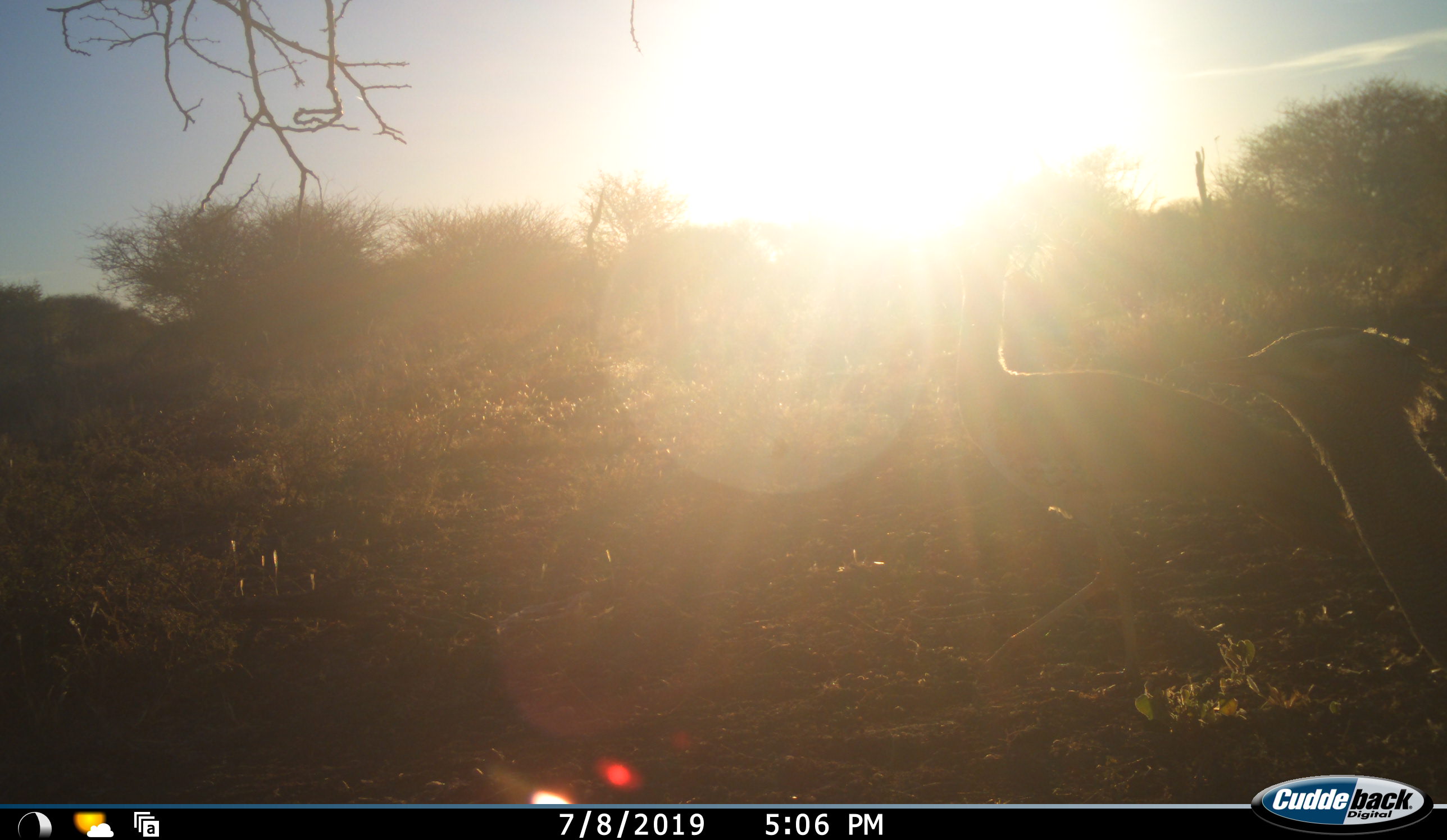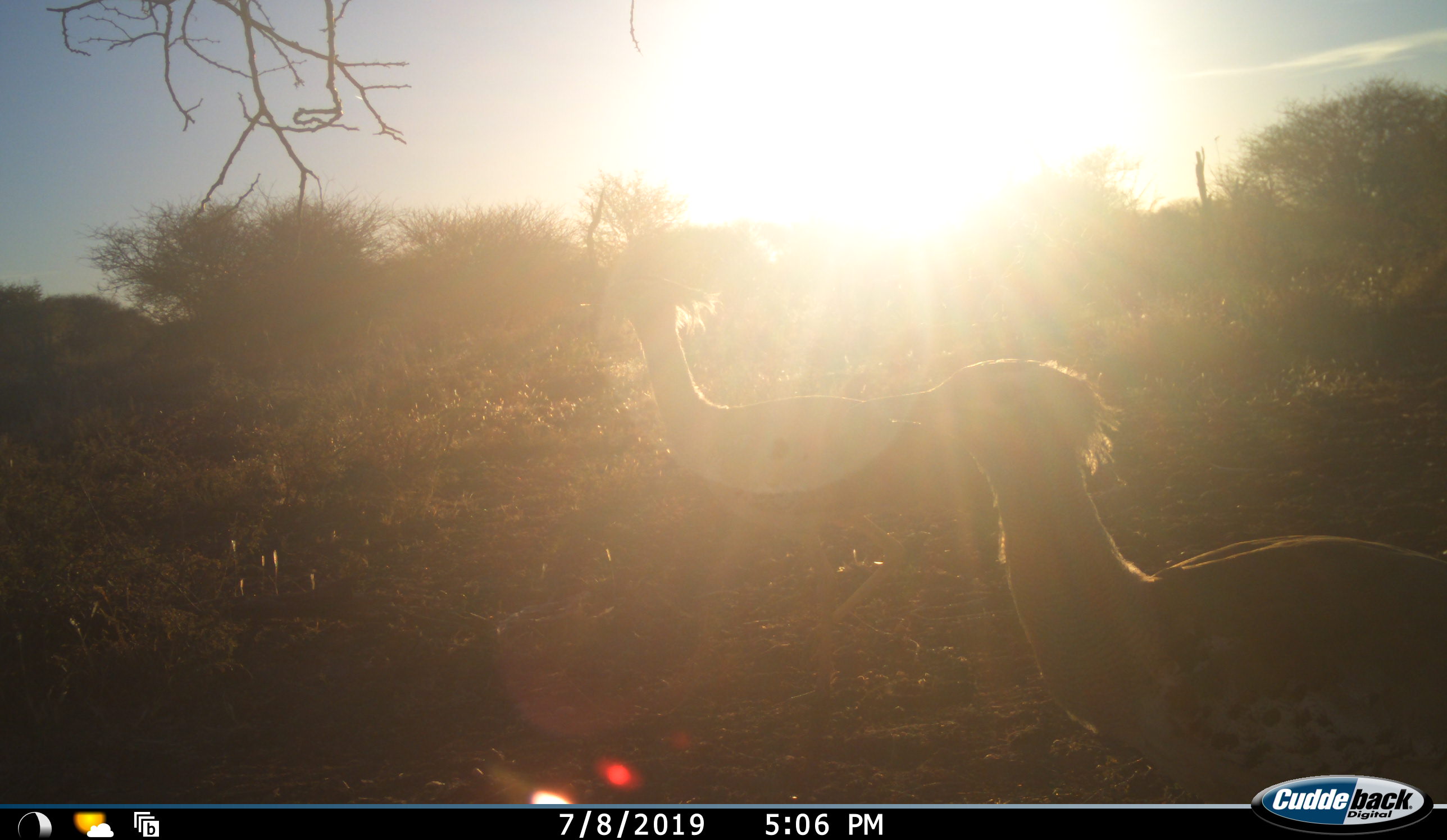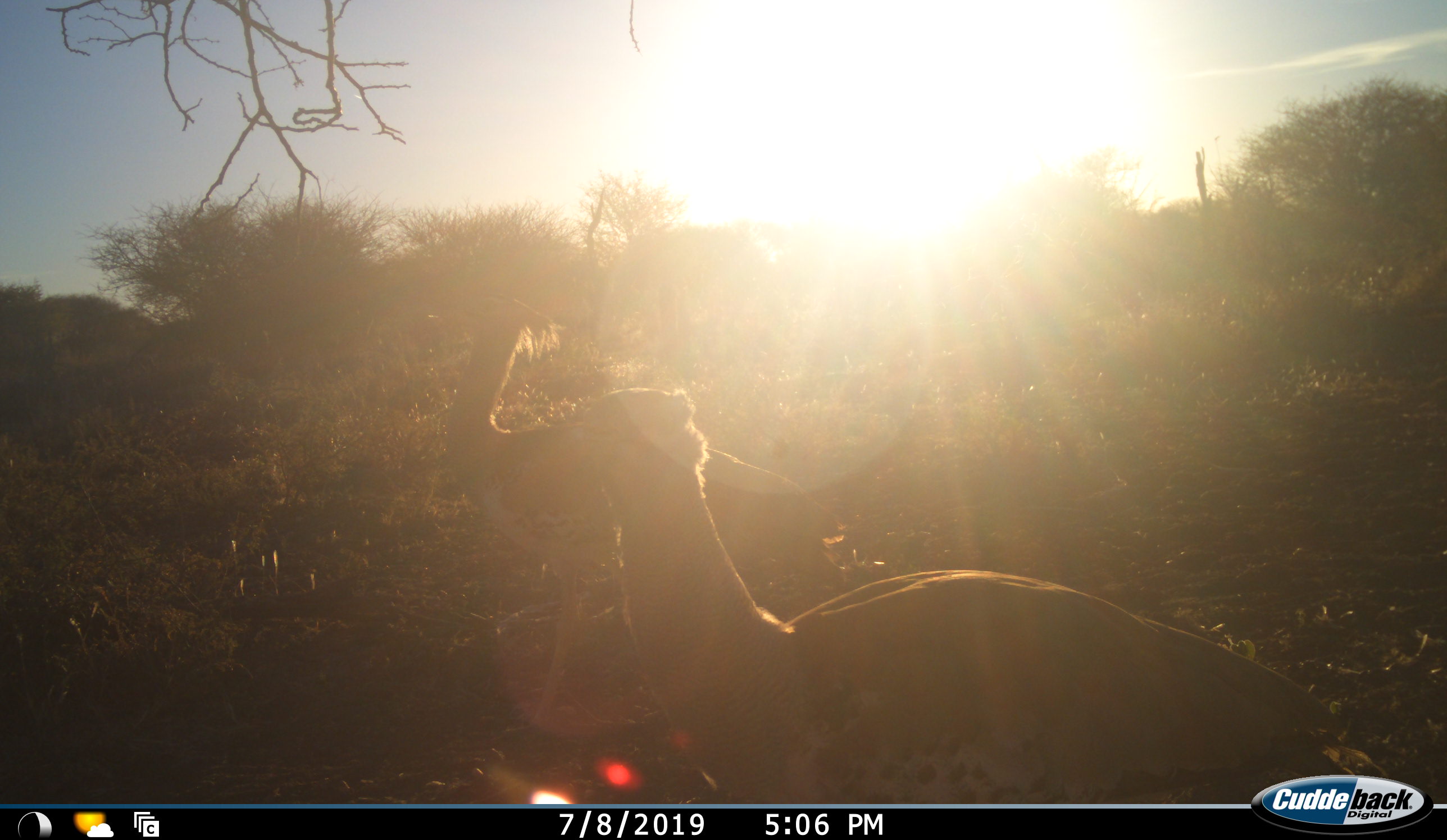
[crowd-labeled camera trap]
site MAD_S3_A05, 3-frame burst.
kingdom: Animalia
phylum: Chordata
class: Aves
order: Otidiformes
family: Otididae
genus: Ardeotis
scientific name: Ardeotis kori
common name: kori bustard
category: bustardkori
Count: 2.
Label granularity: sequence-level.